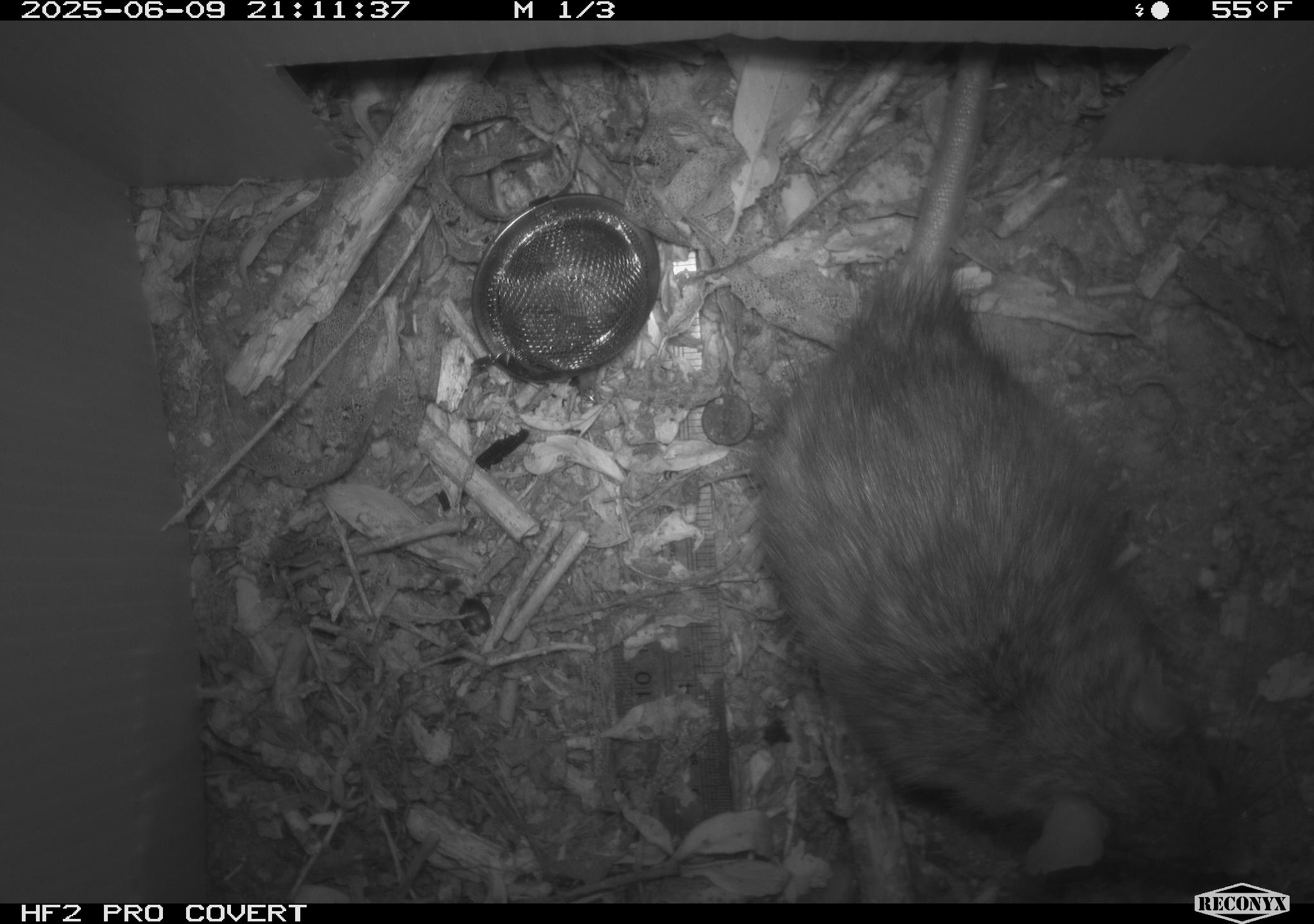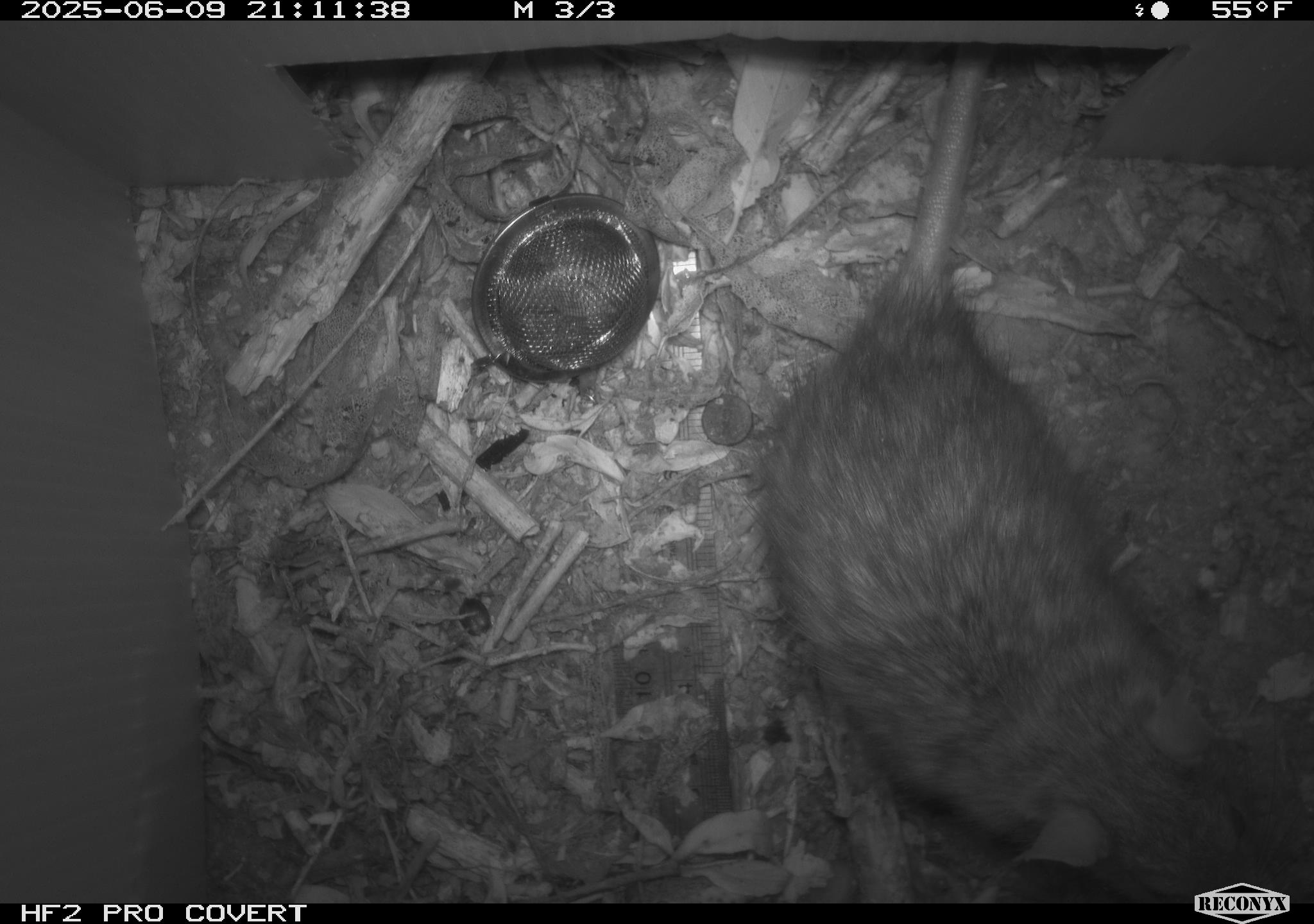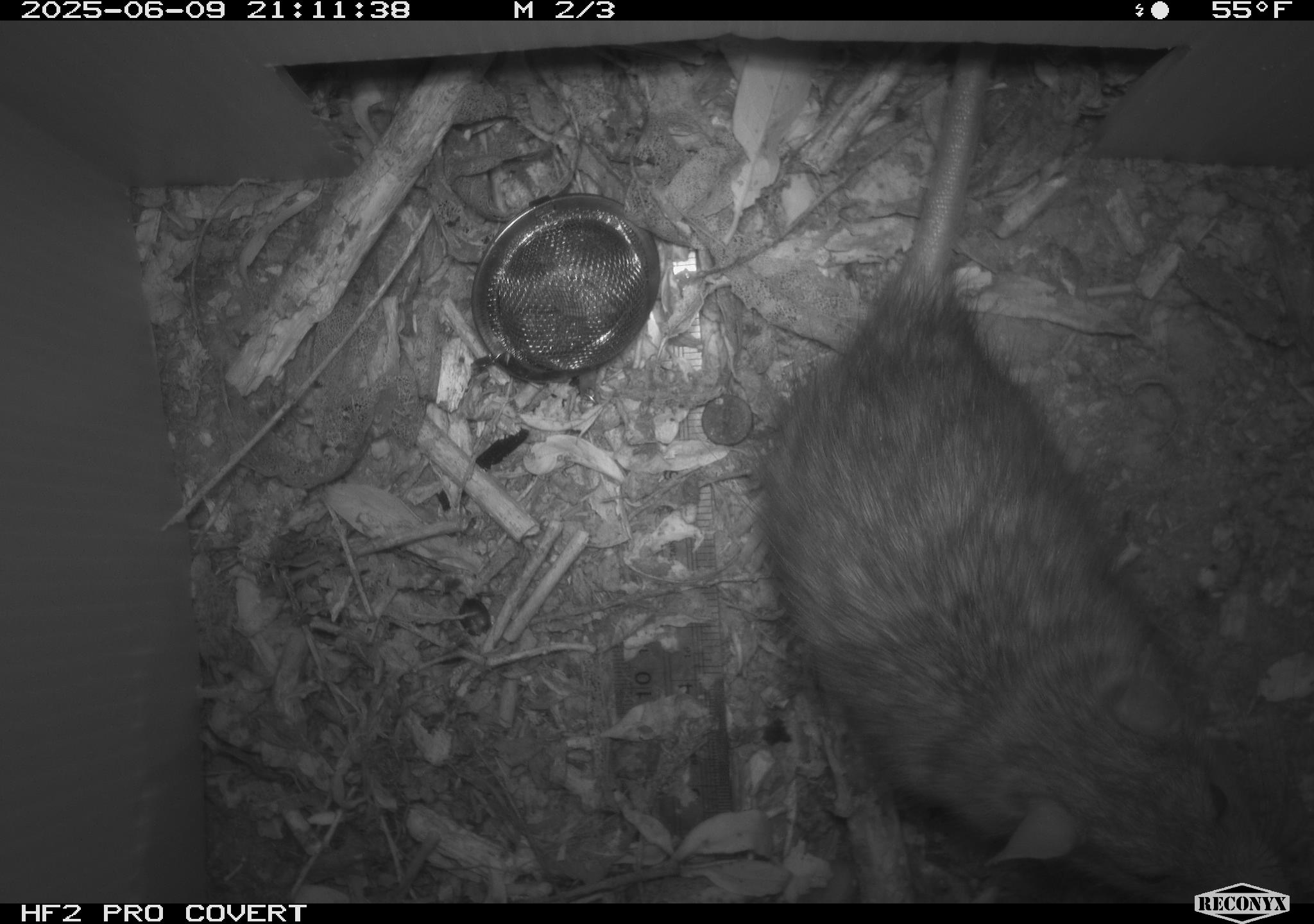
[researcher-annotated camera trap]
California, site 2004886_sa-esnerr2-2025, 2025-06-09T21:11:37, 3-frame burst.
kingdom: Animalia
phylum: Chordata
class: Mammalia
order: Rodentia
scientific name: Rodentia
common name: rodent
Rodent (Rodentia).